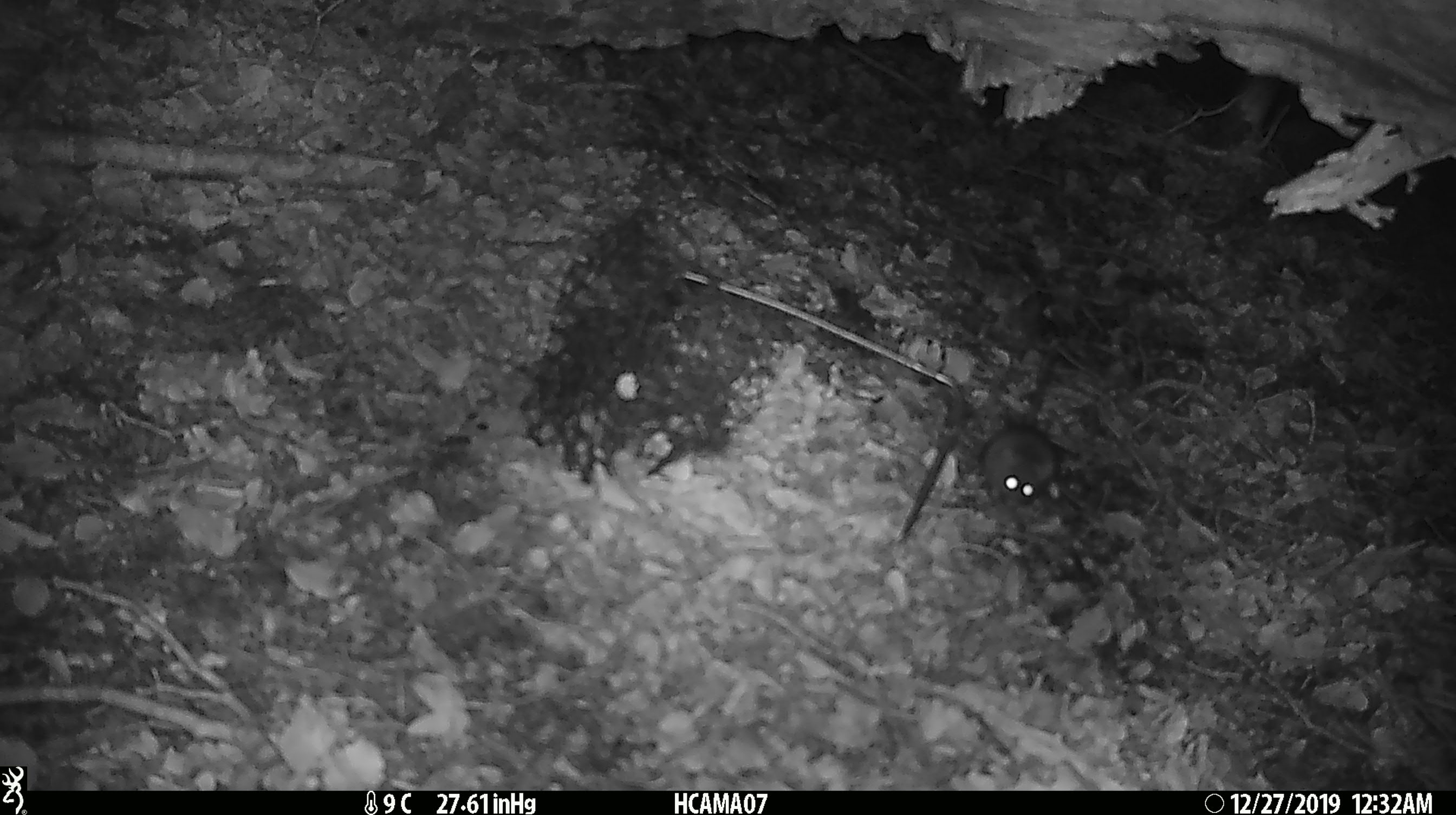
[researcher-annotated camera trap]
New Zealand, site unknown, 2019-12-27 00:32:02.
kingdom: Animalia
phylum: Chordata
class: Mammalia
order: Rodentia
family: Muridae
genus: Mus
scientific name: Mus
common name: mouse